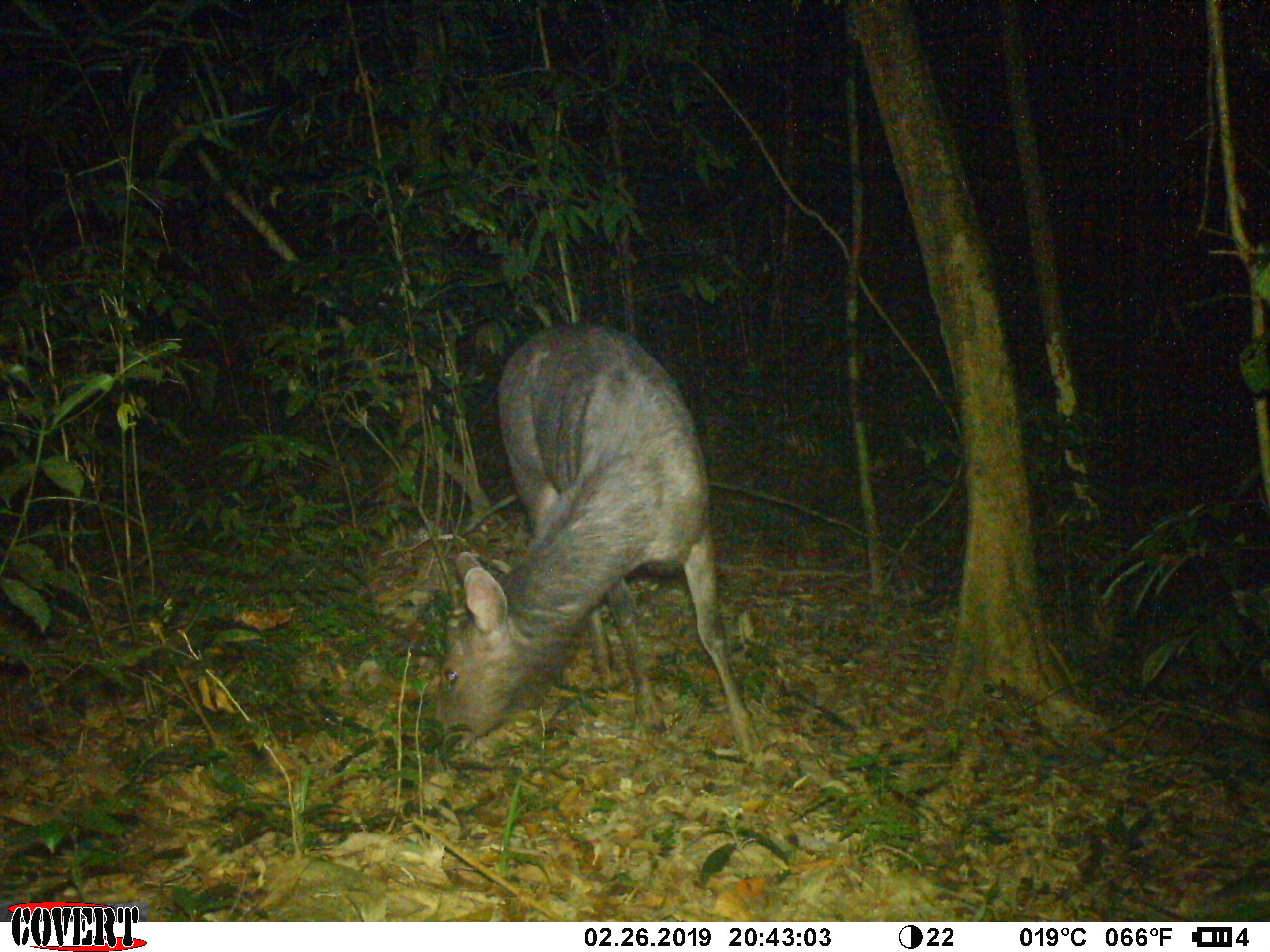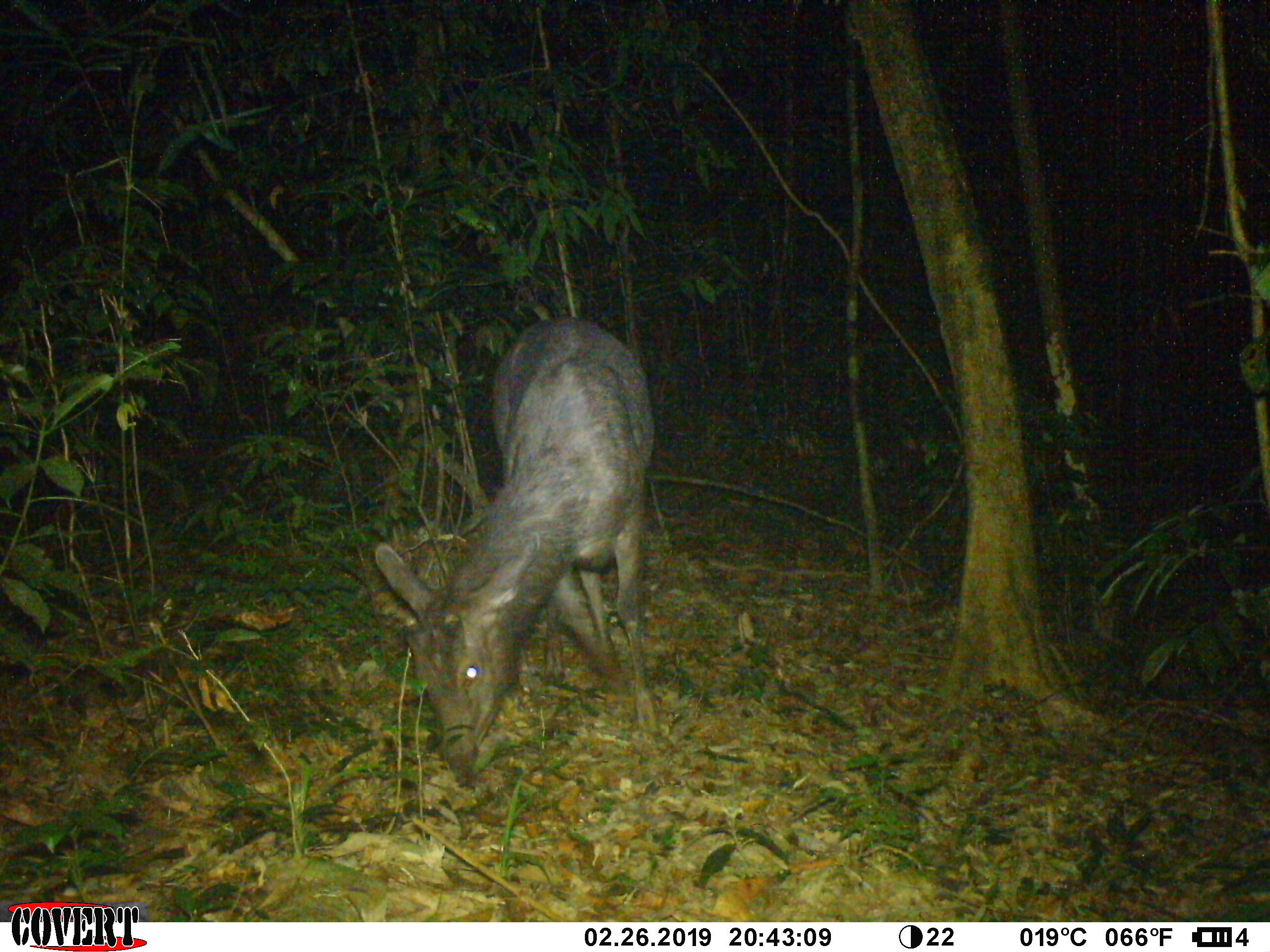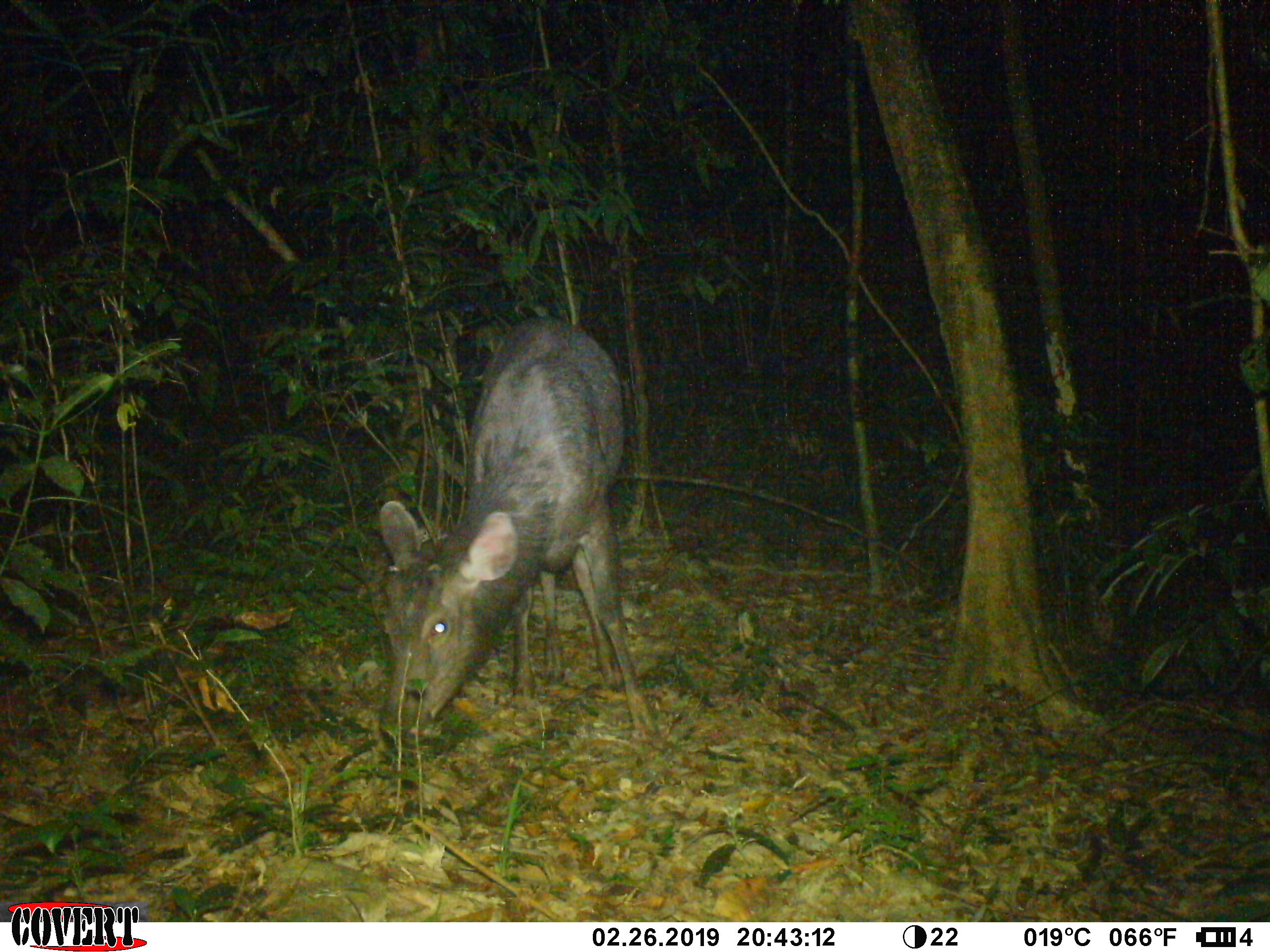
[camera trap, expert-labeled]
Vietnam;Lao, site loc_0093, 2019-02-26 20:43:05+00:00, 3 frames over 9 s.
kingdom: Animalia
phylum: Chordata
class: Mammalia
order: Artiodactyla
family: Cervidae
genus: Rusa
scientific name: Rusa unicolor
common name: sambar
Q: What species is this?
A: Sambar (Rusa unicolor).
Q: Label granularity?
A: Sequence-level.